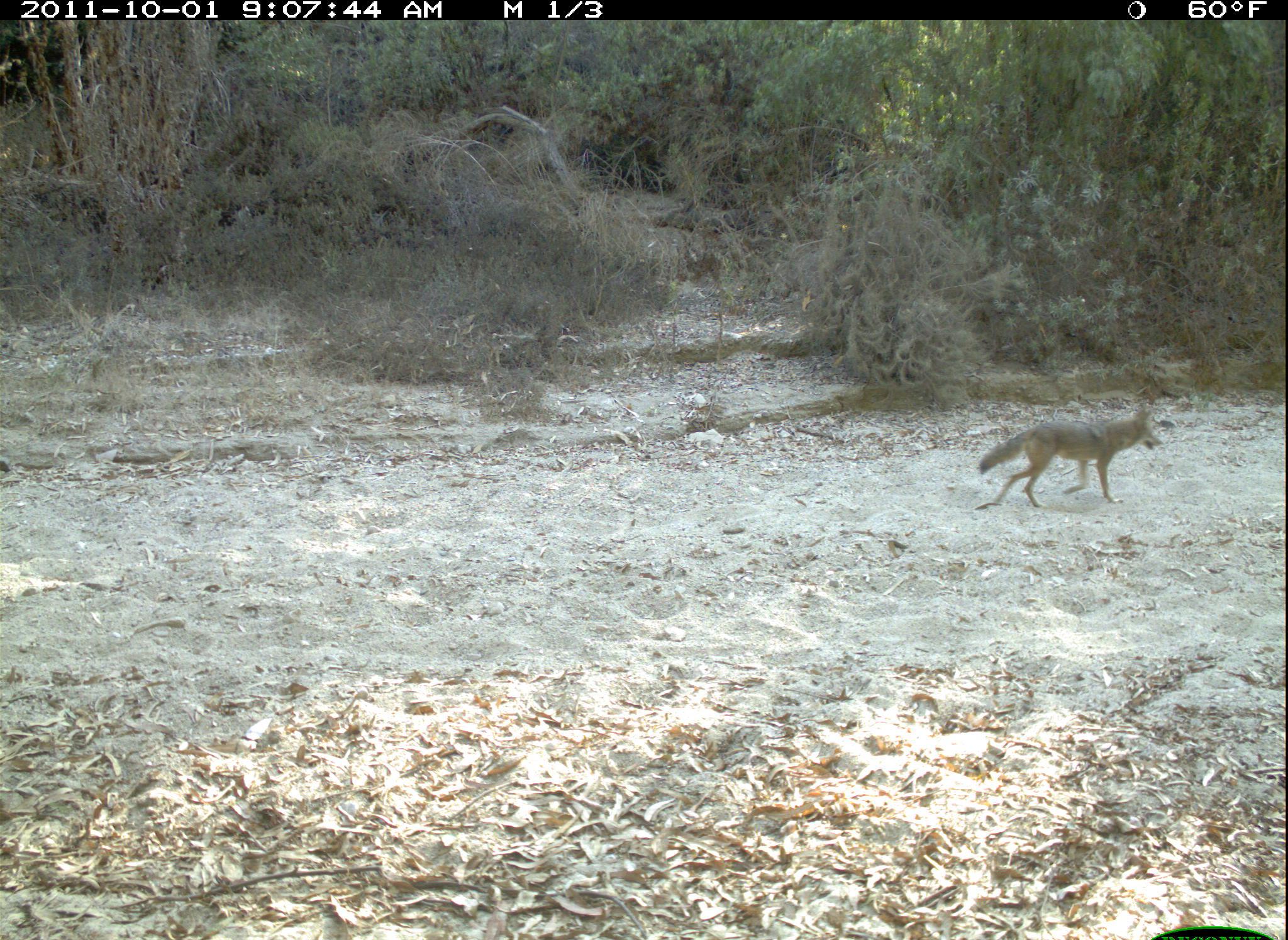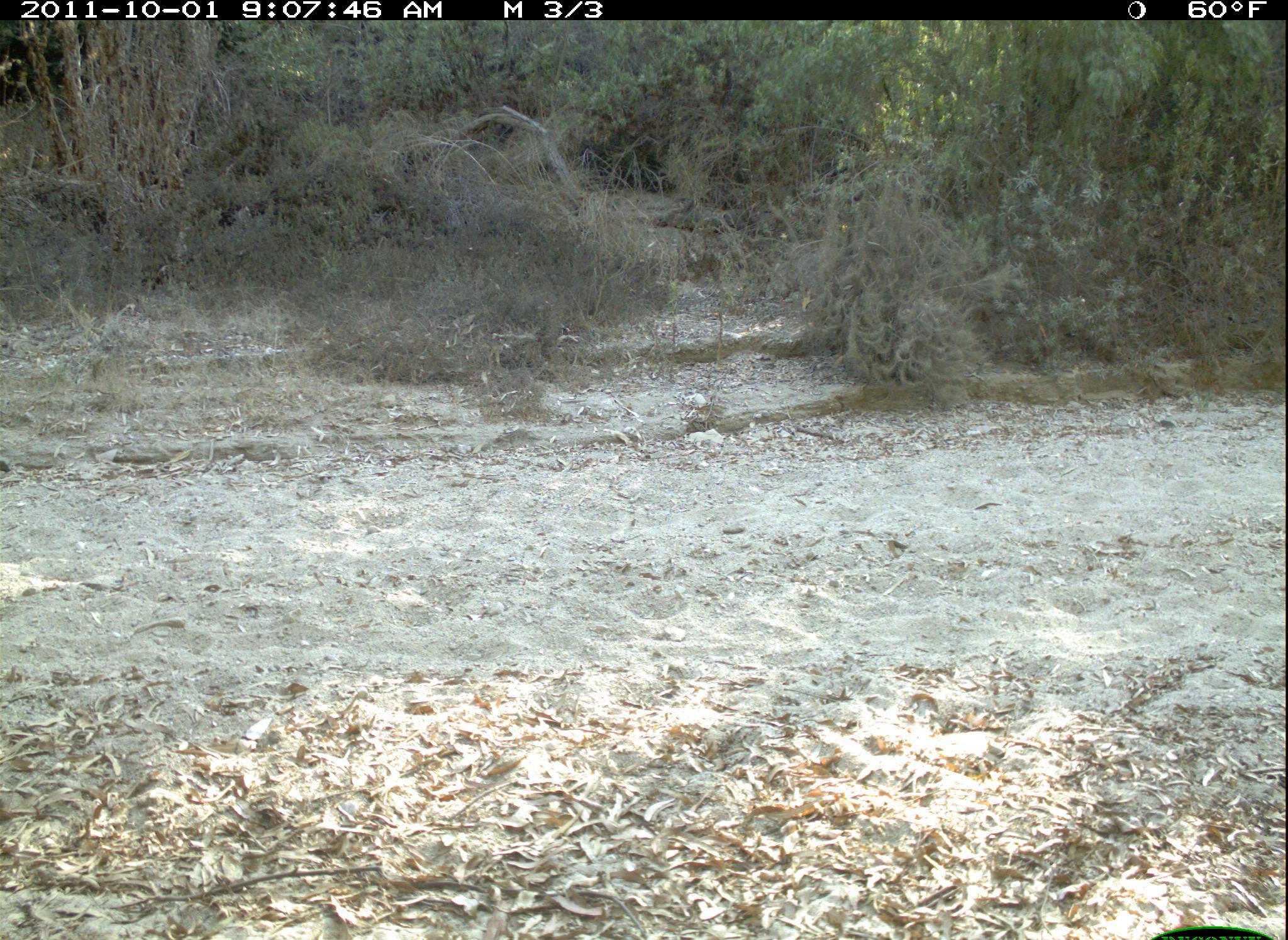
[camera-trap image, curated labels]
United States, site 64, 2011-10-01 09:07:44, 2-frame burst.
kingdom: Animalia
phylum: Chordata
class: Mammalia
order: Carnivora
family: Canidae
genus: Canis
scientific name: Canis latrans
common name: coyote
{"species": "coyote (Canis latrans)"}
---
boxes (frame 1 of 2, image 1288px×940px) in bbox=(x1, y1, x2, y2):
coyote: bbox=(977, 406, 1163, 510)